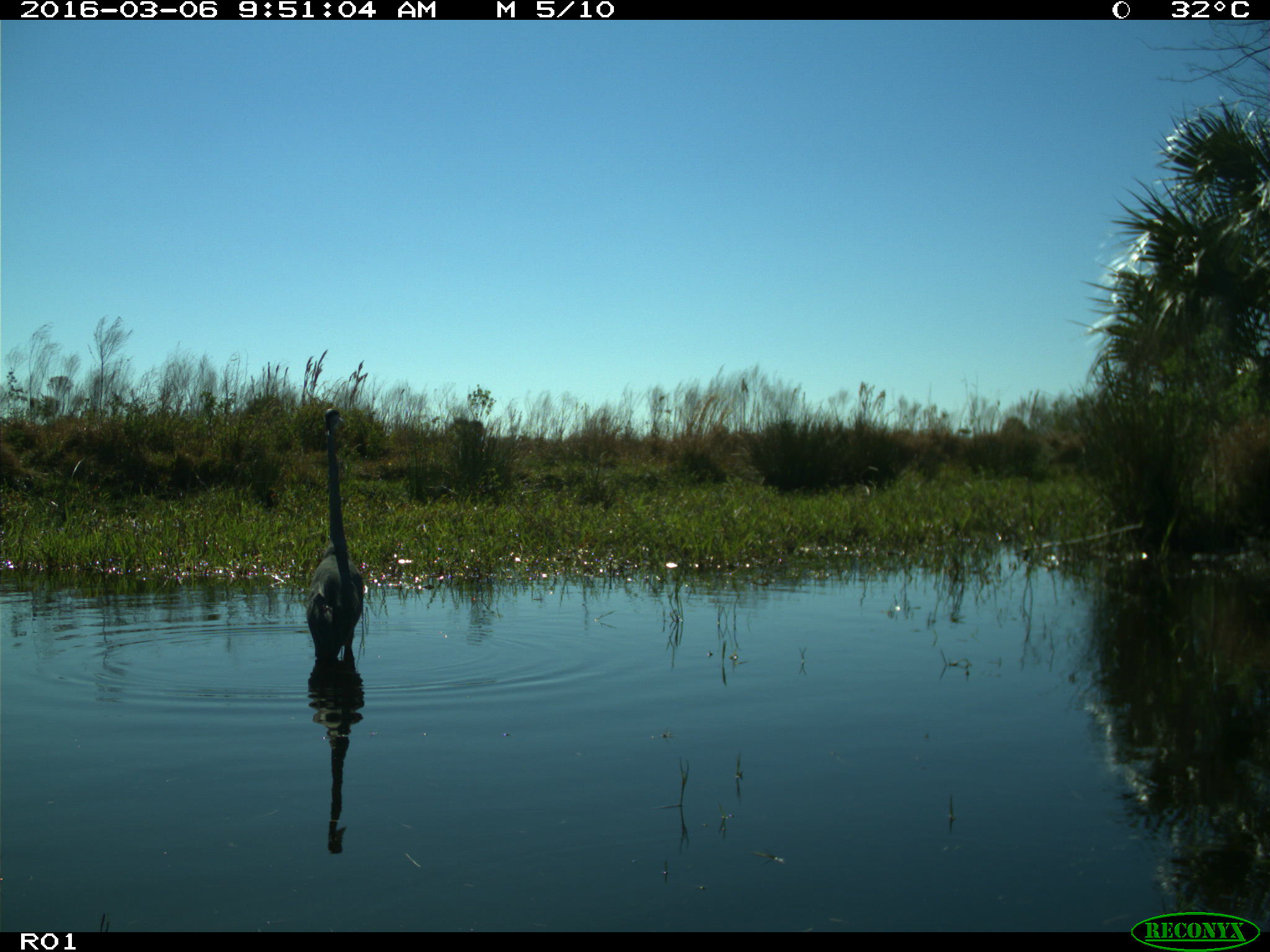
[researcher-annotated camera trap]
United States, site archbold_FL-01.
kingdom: Animalia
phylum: Chordata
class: Aves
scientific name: Aves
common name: birds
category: unidentified bird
Unidentified bird (birds) (Aves).